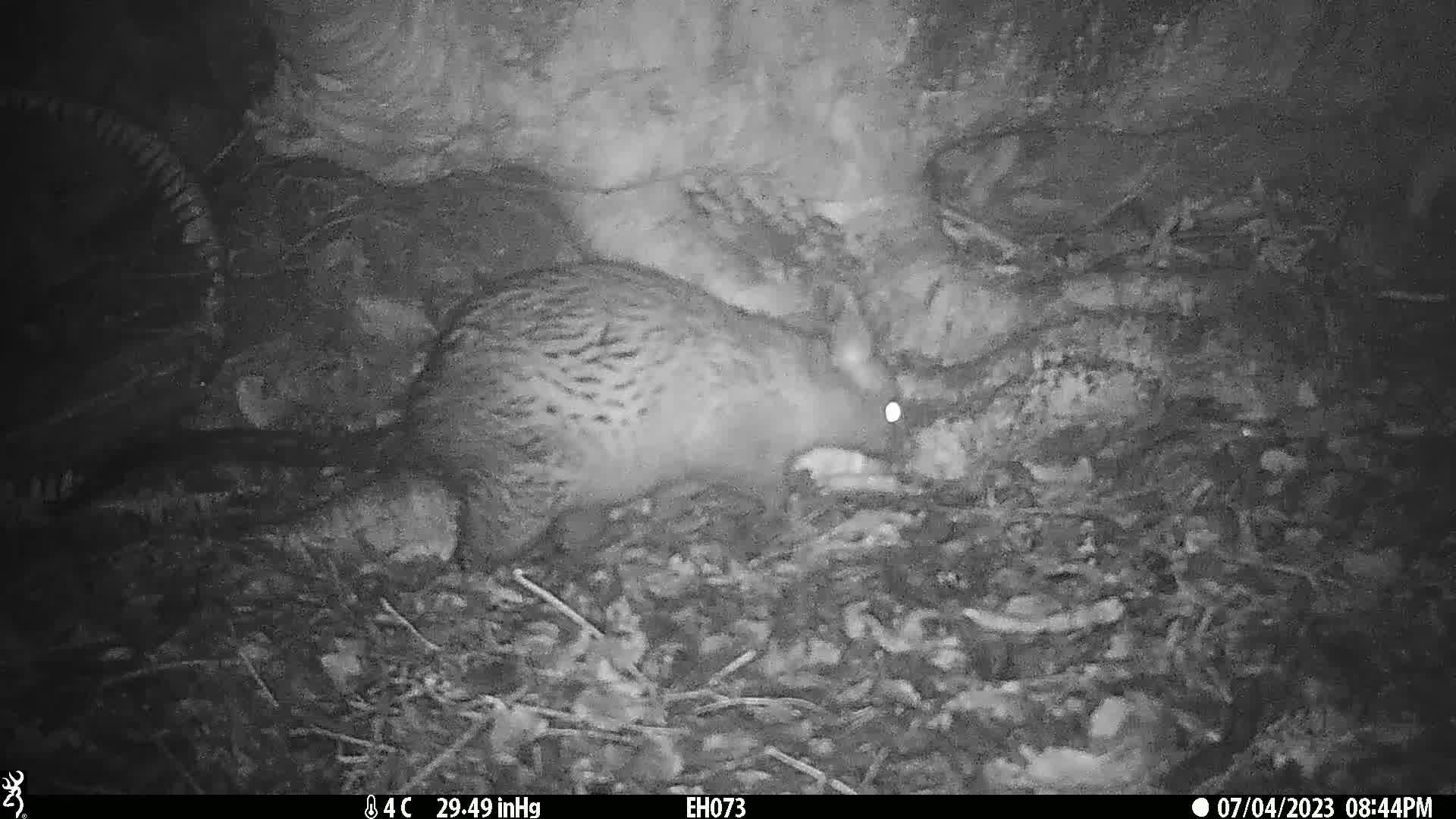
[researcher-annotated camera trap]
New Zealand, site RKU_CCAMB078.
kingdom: Animalia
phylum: Chordata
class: Mammalia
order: Diprotodontia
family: Phalangeridae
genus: Trichosurus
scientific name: Trichosurus vulpecula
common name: common brushtail possum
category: possum